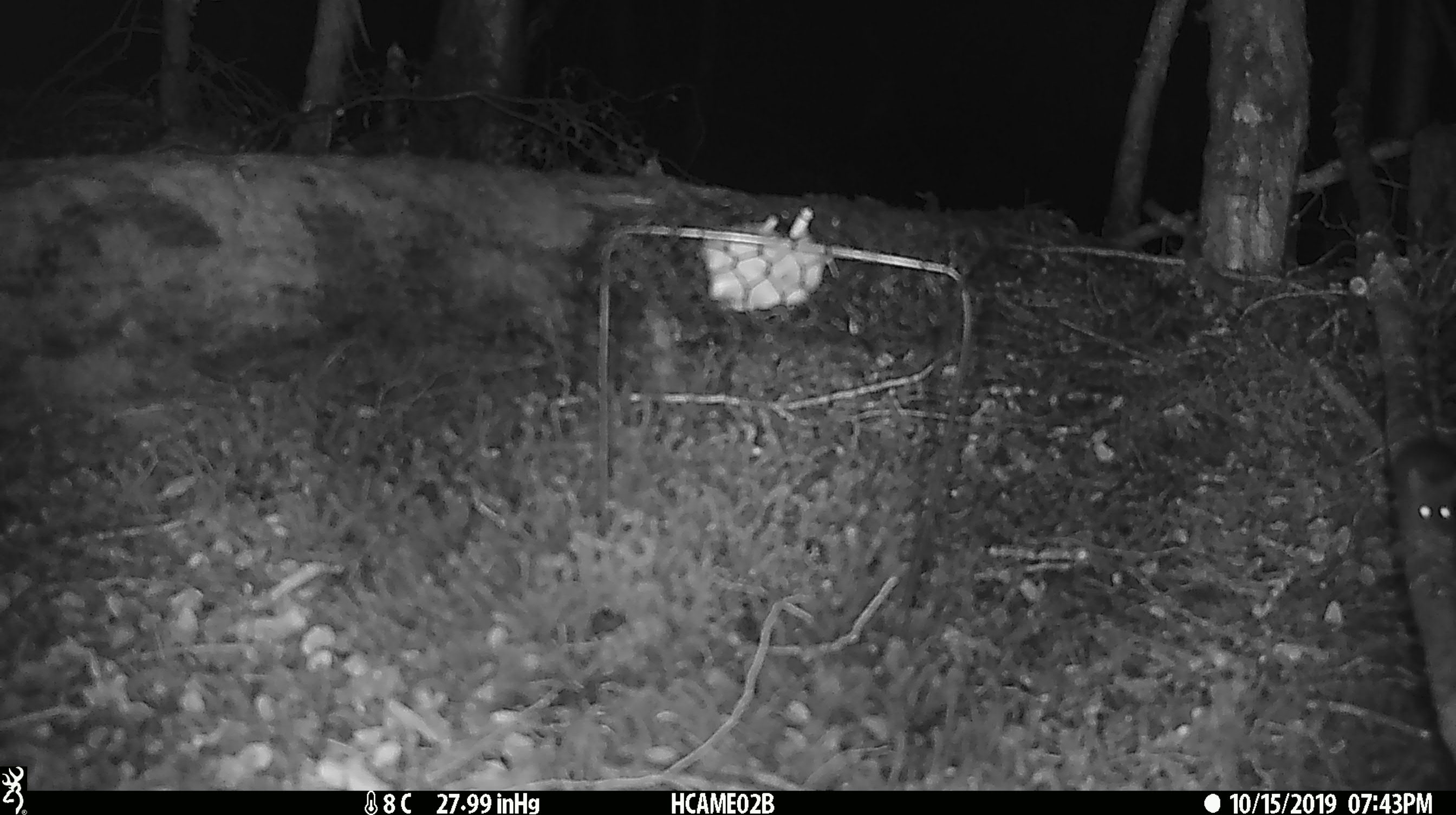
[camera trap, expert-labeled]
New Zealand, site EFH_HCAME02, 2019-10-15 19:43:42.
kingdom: Animalia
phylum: Chordata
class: Mammalia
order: Rodentia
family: Muridae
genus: Mus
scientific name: Mus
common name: mouse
Mouse (Mus).